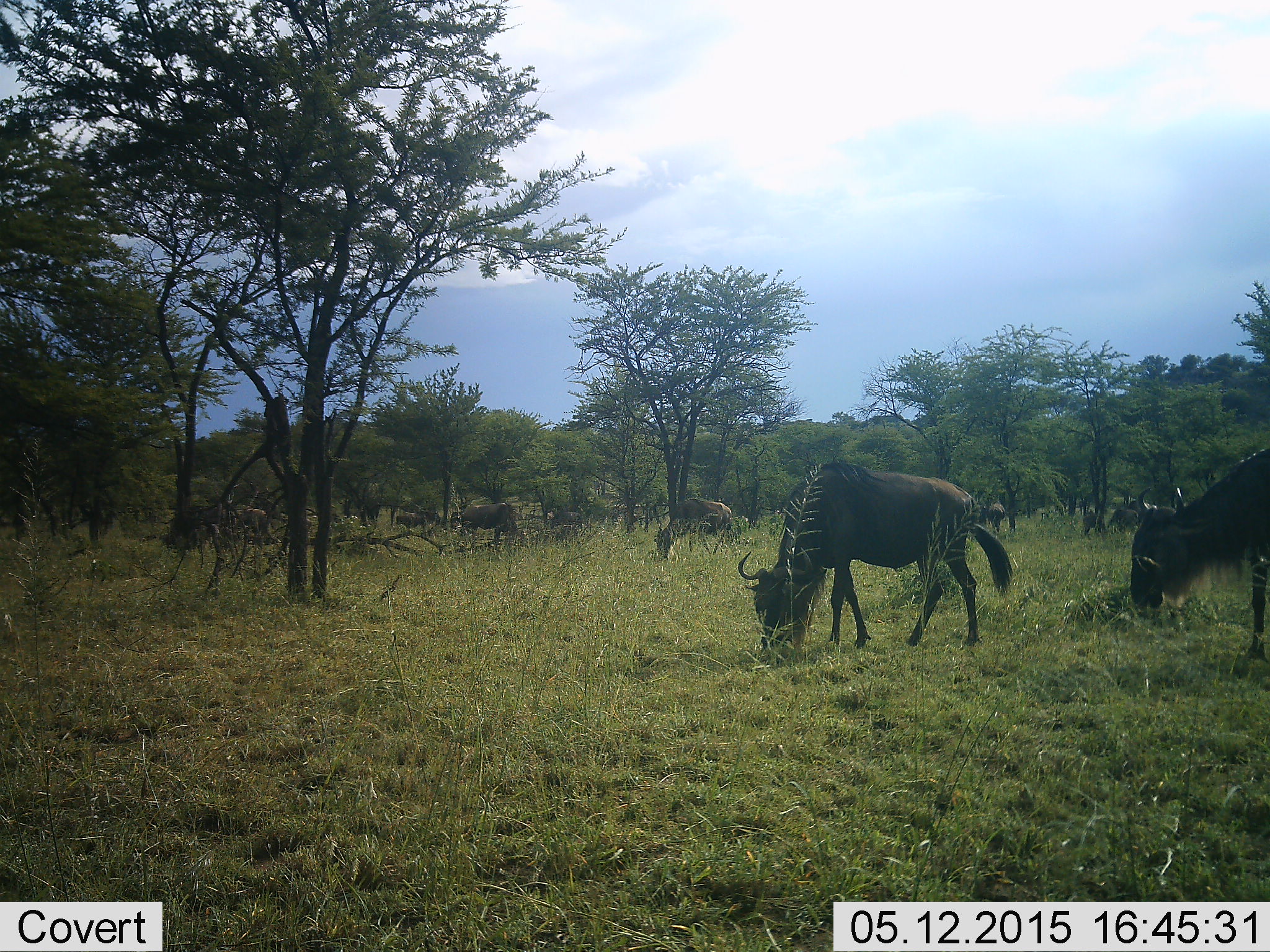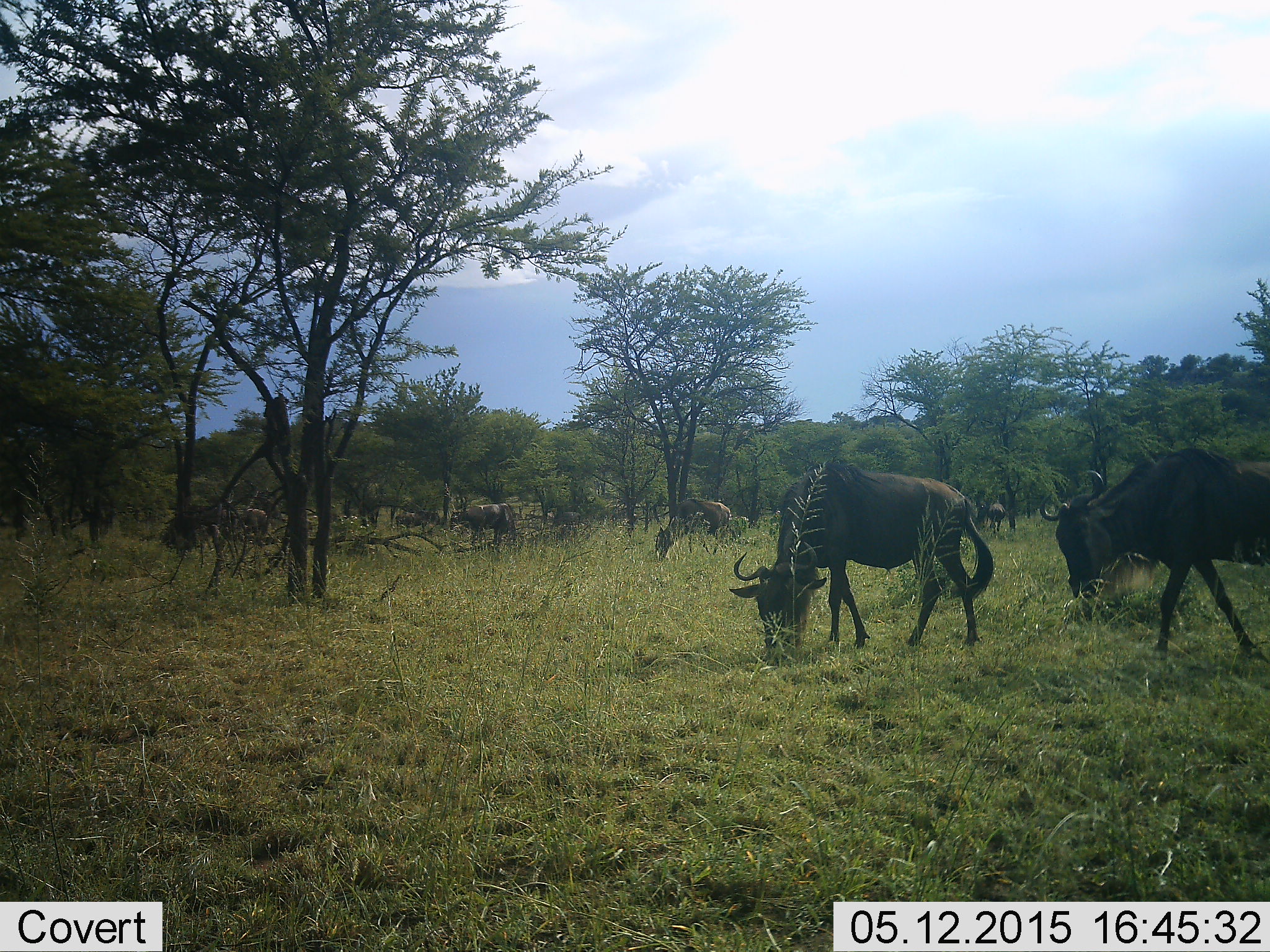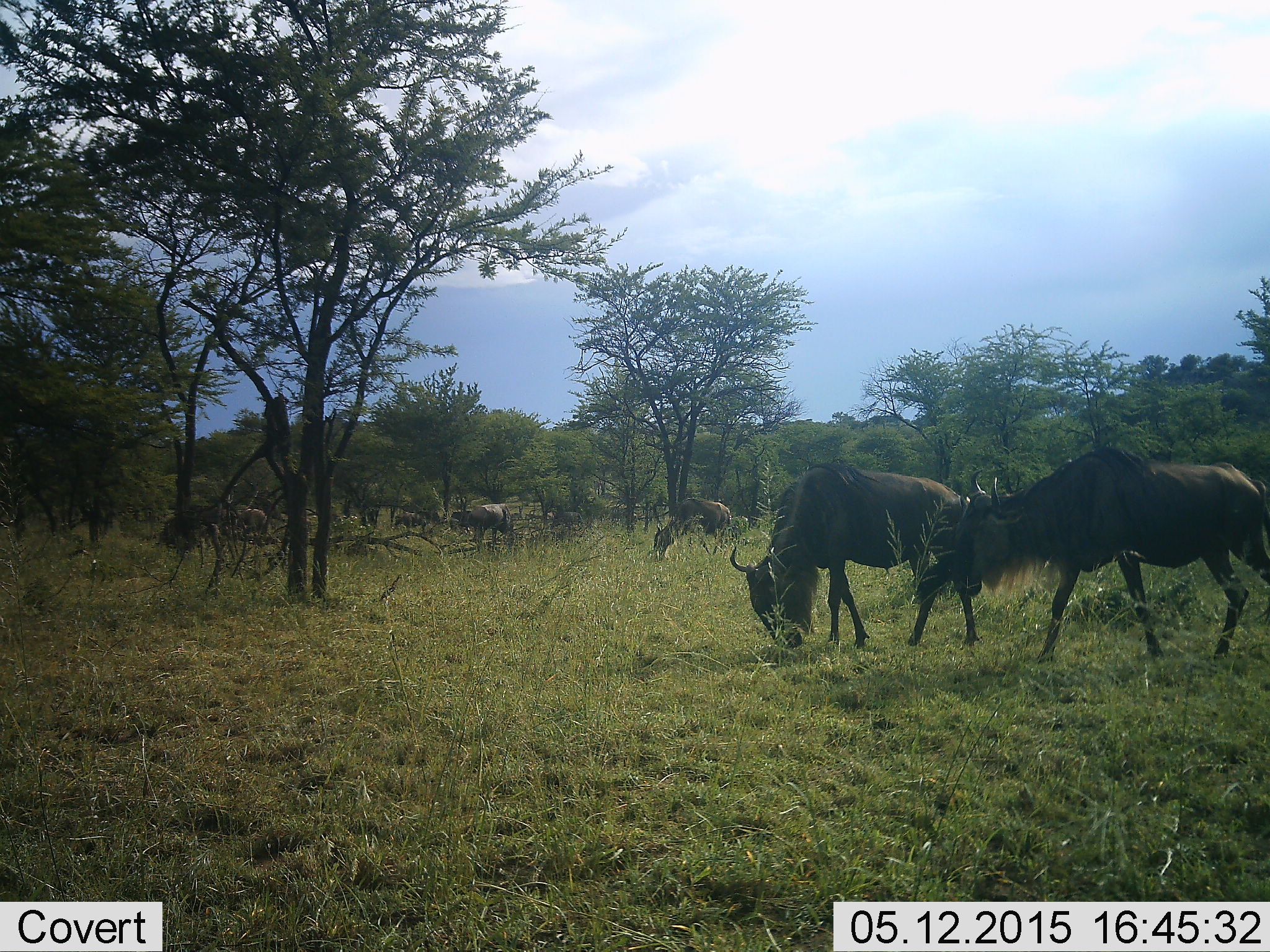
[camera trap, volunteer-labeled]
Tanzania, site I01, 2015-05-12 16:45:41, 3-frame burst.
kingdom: Animalia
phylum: Chordata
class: Mammalia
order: Artiodactyla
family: Bovidae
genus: Connochaetes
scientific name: Connochaetes taurinus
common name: blue wildebeest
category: wildebeest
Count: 10.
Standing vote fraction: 40%.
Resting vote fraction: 0%.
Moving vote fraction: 60%.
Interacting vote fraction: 0%.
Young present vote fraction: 0%.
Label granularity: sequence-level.